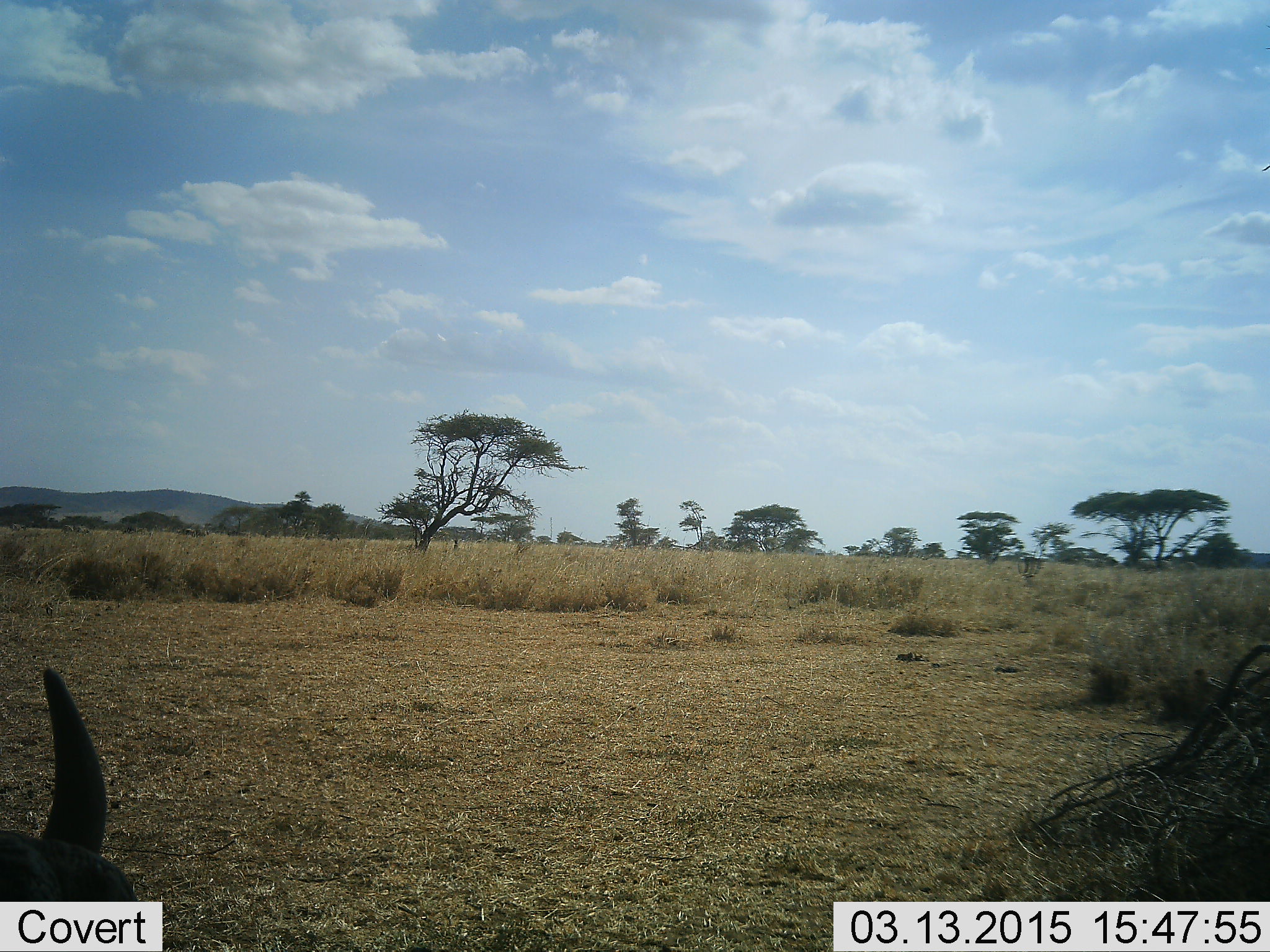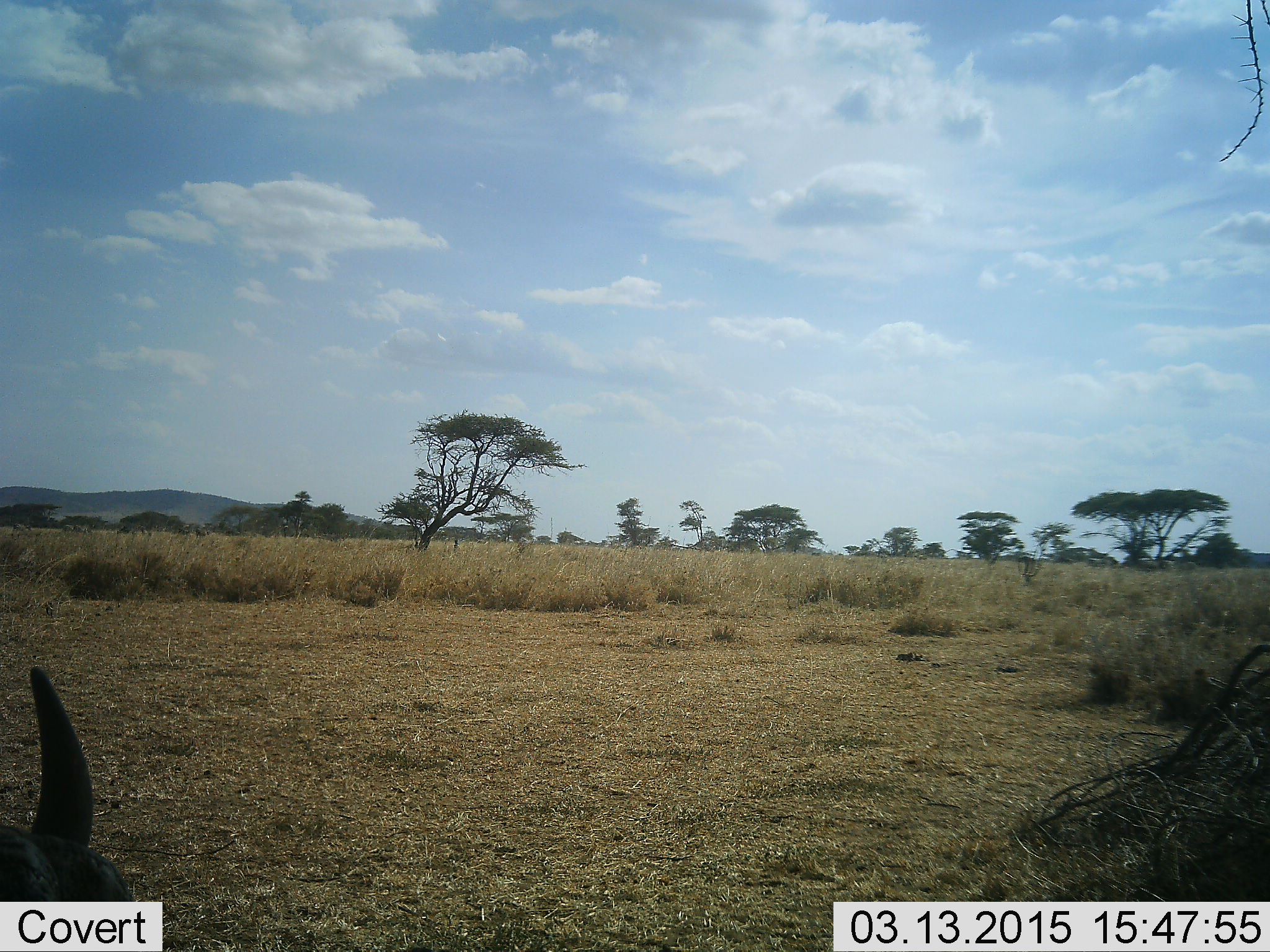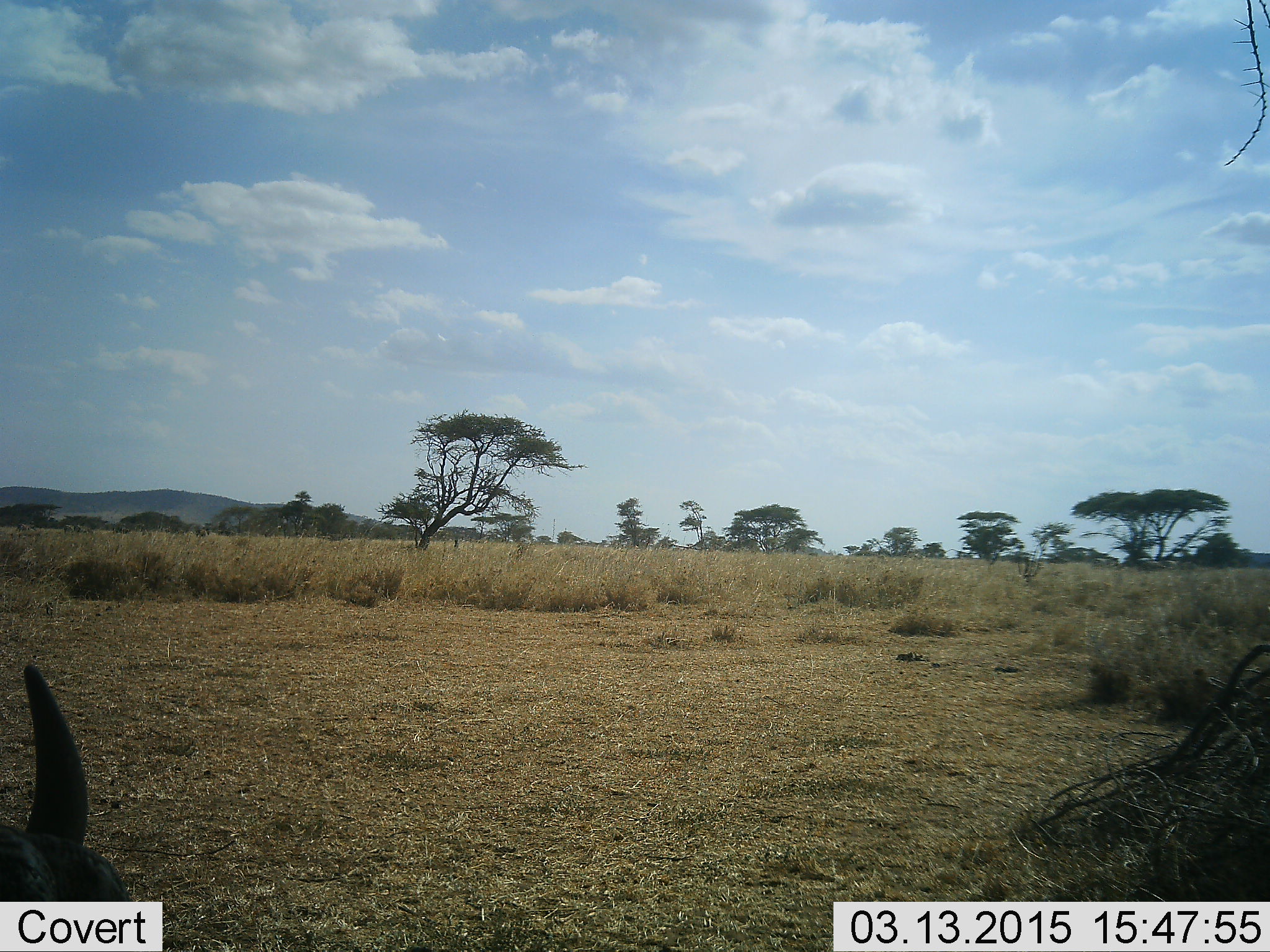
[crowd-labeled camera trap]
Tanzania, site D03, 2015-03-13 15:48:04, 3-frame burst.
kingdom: Animalia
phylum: Chordata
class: Mammalia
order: Artiodactyla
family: Bovidae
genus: Connochaetes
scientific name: Connochaetes taurinus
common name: blue wildebeest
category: wildebeest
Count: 1.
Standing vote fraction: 33%.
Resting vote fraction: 67%.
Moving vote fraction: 33%.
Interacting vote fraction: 0%.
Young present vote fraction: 11%.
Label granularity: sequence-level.